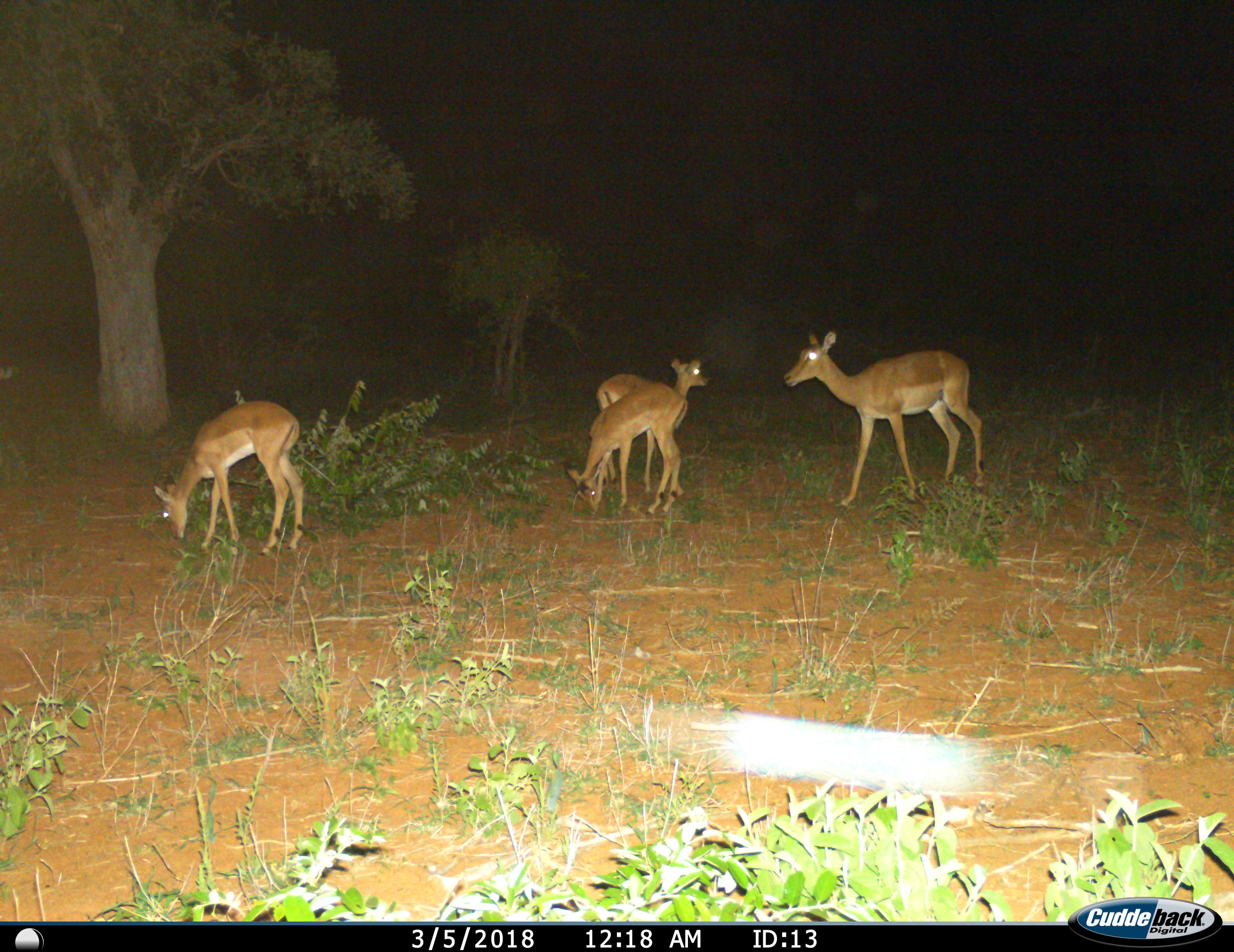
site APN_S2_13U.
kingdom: Animalia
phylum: Chordata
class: Mammalia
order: Artiodactyla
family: Bovidae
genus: Aepyceros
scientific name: Aepyceros melampus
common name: impala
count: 4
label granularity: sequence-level